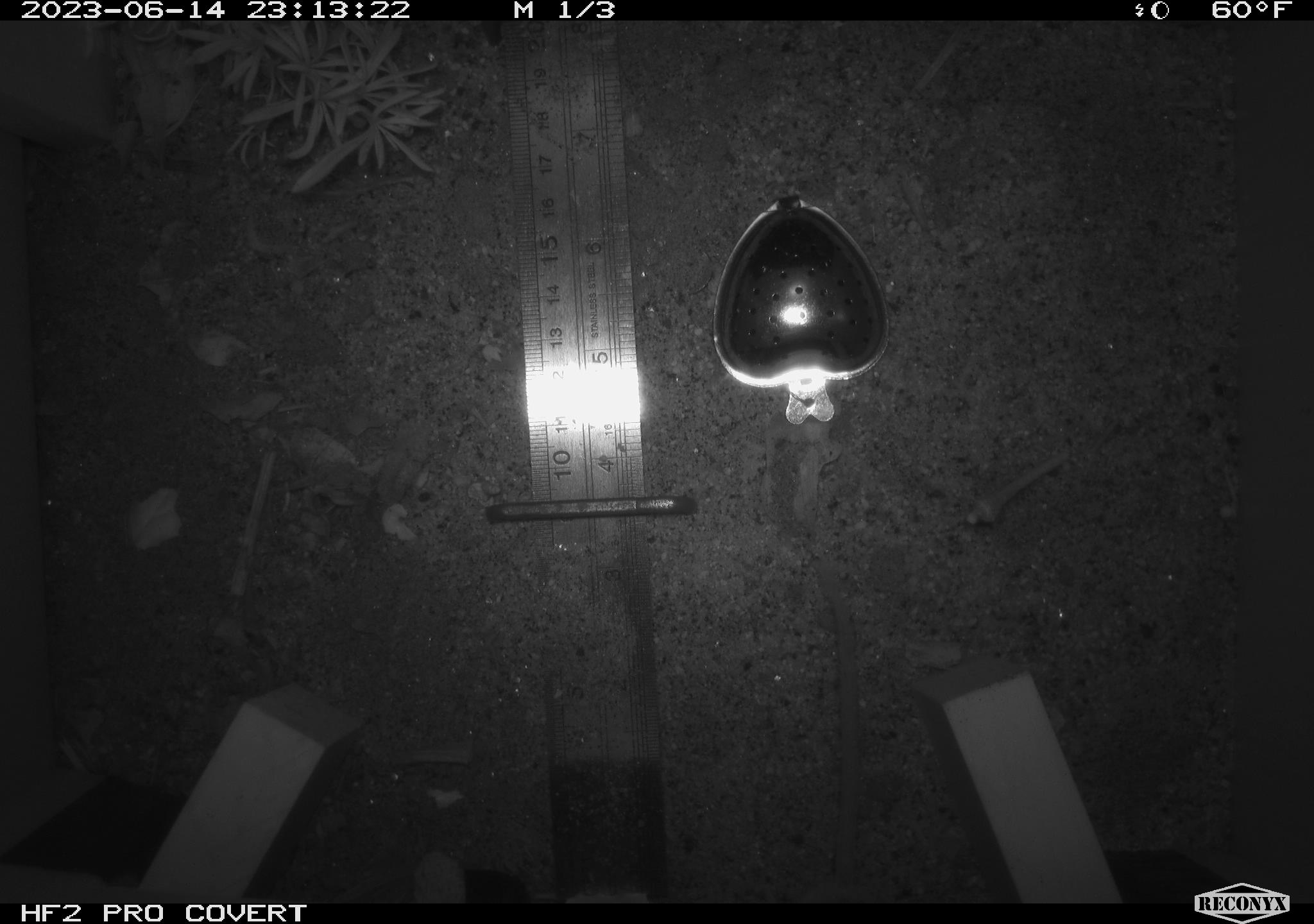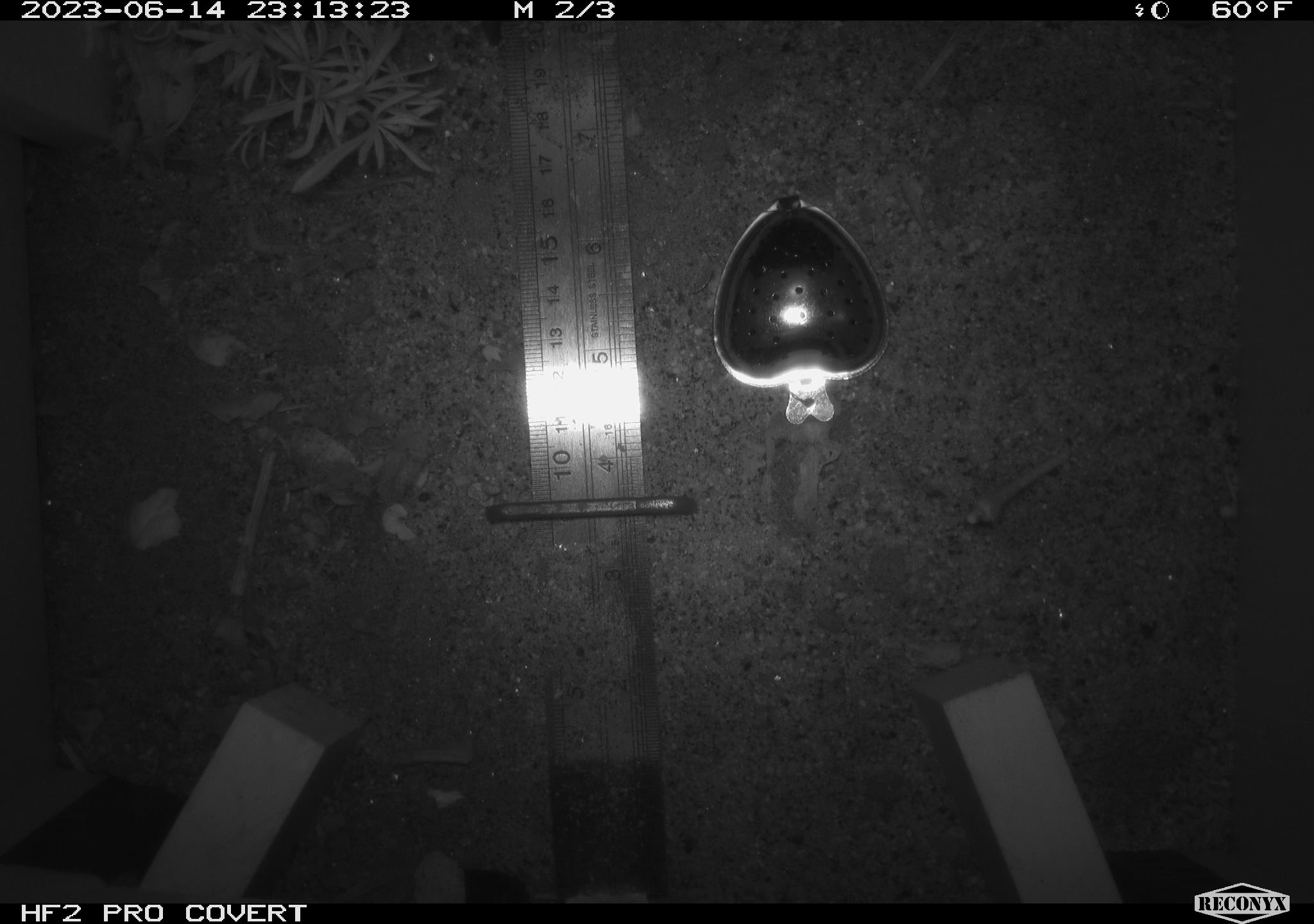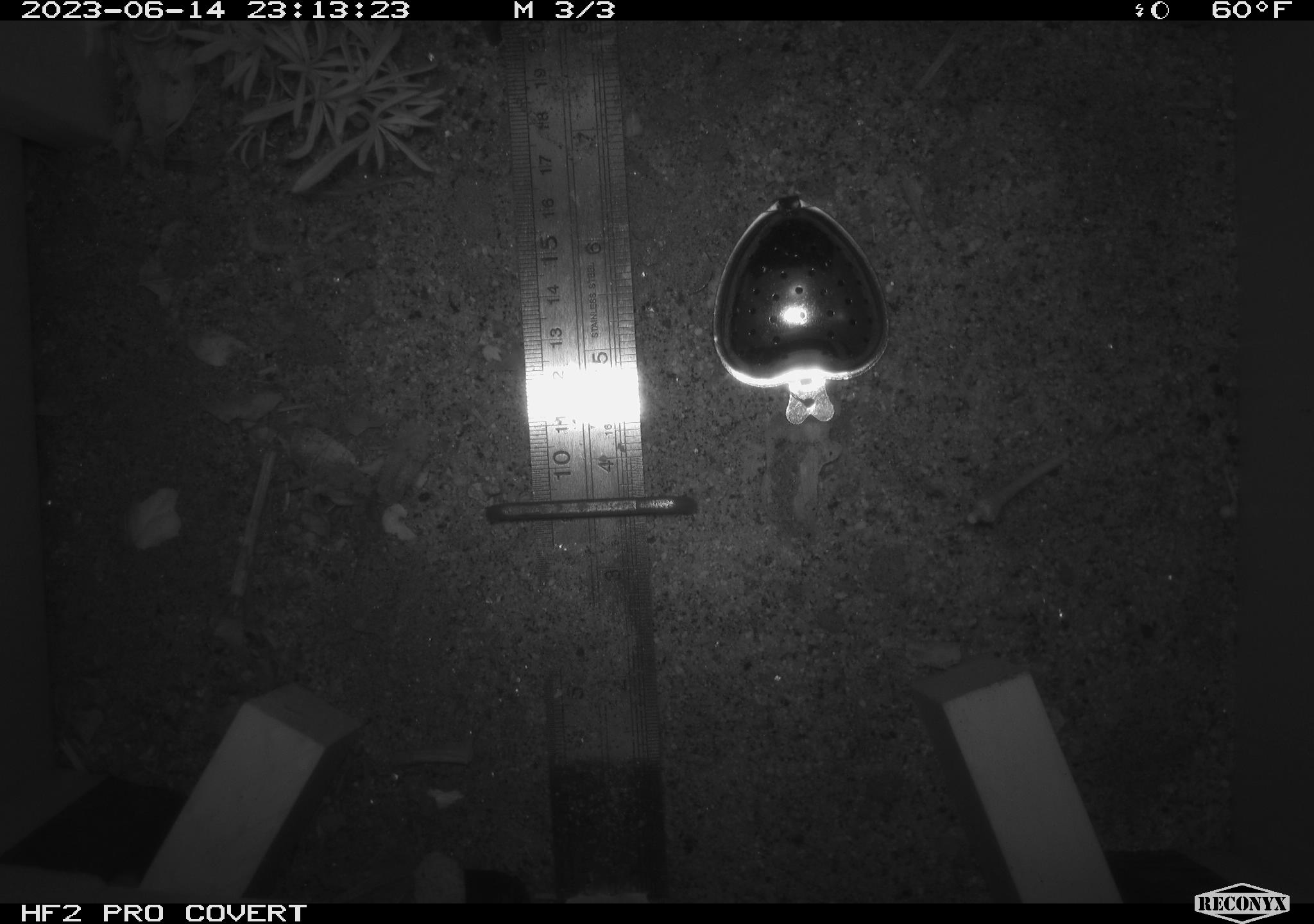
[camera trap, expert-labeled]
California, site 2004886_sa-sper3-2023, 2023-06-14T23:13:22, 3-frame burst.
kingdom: Animalia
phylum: Chordata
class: Mammalia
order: Rodentia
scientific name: Rodentia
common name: mouse species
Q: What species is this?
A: Mouse species (Rodentia).